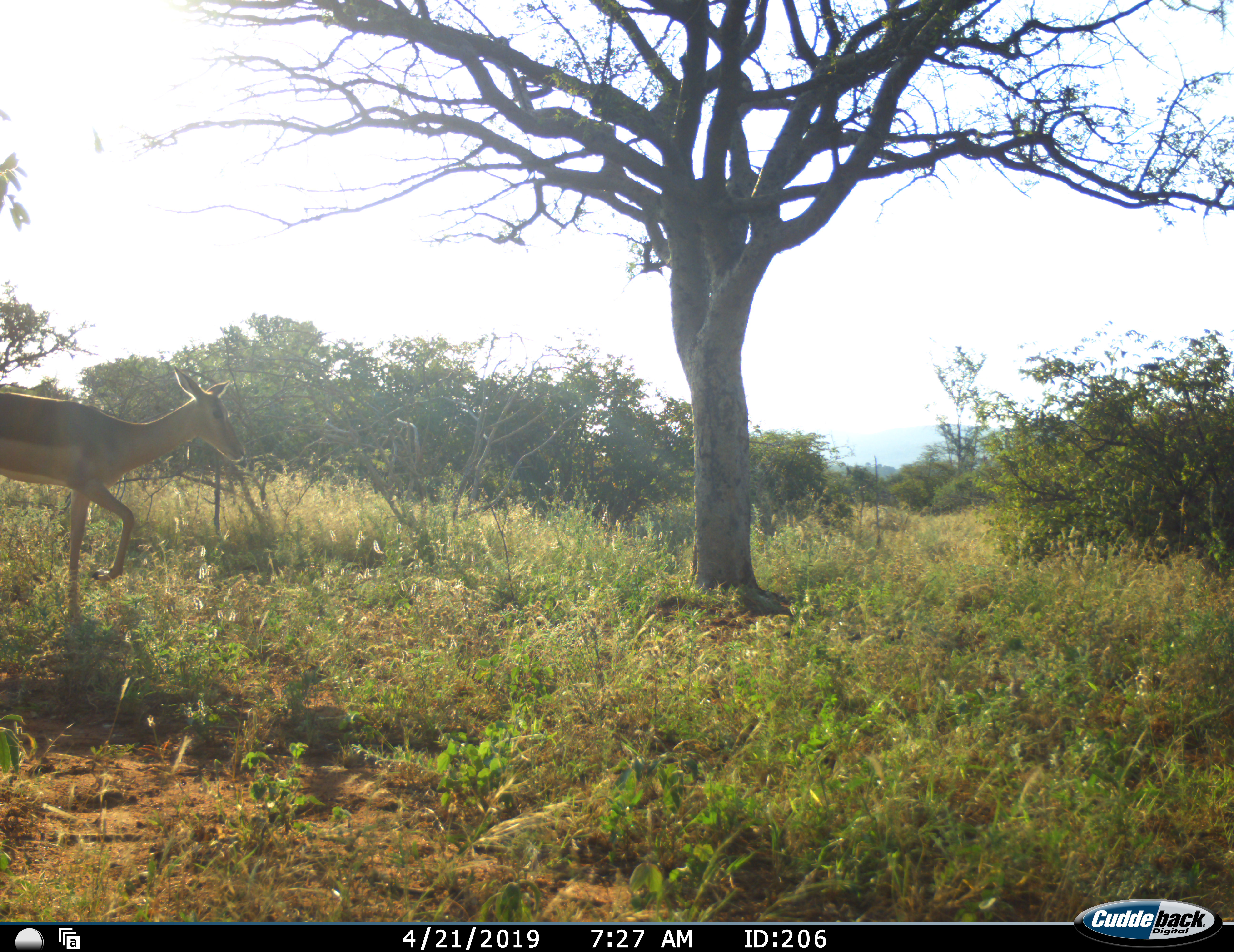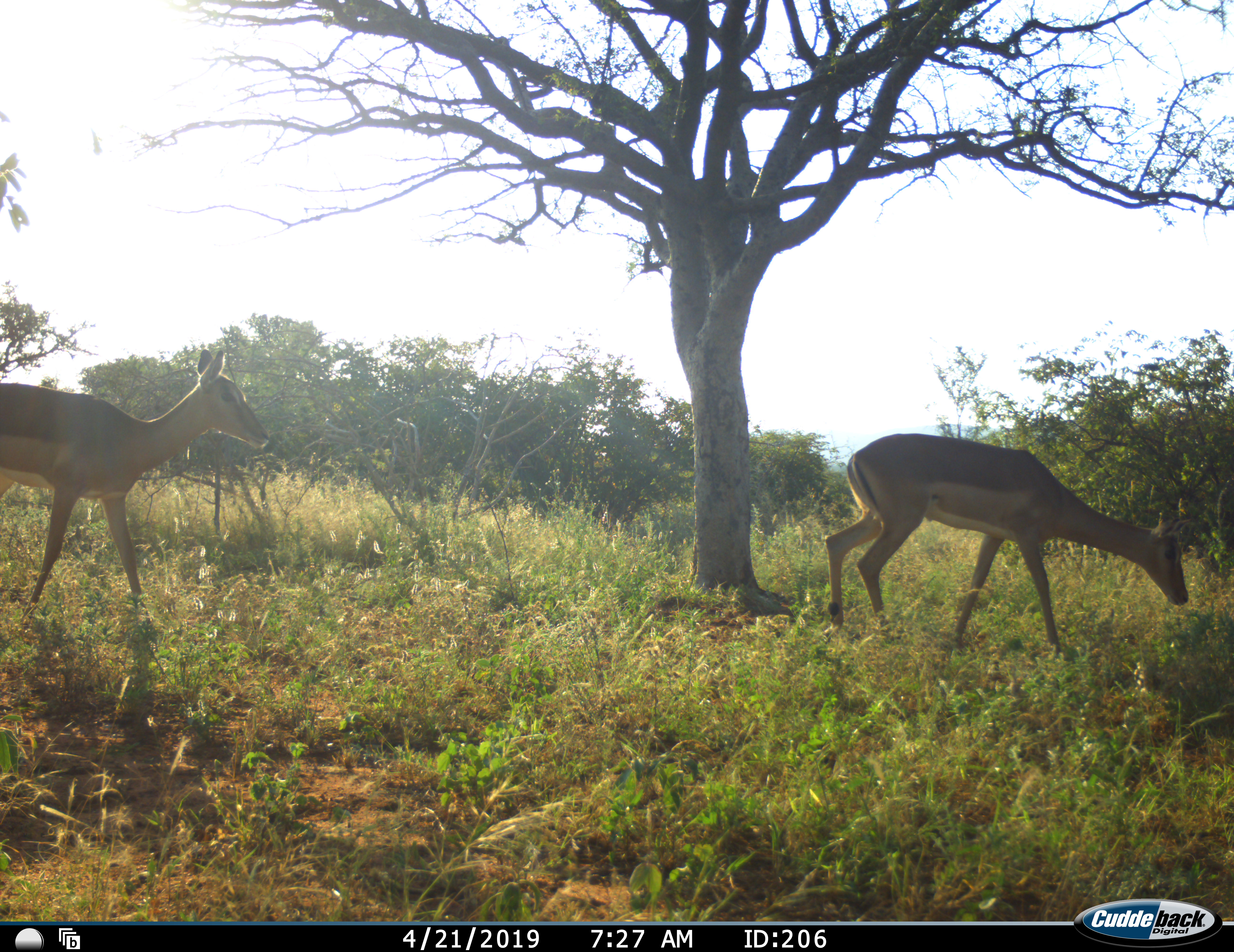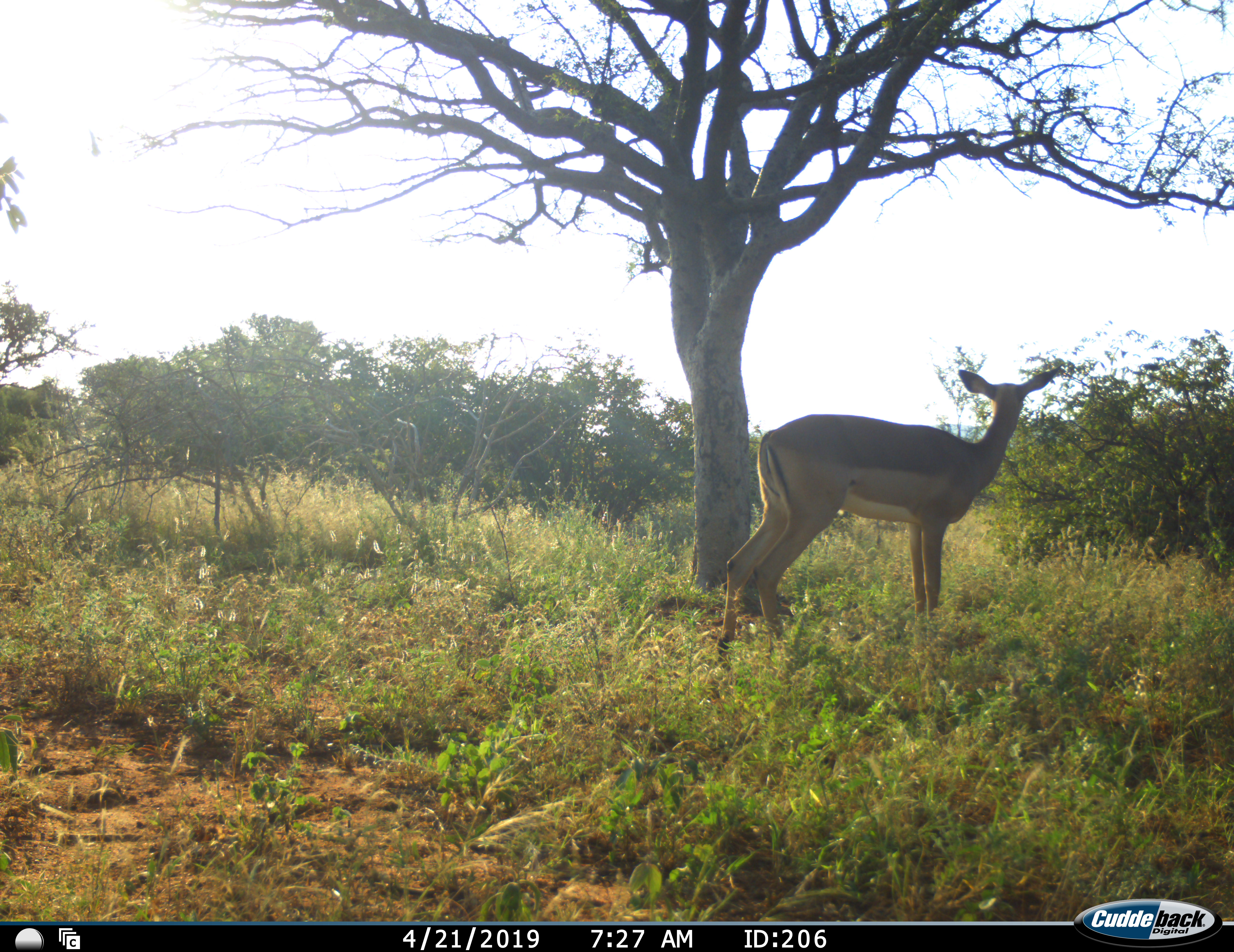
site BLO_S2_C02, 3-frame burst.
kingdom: Animalia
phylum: Chordata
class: Mammalia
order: Artiodactyla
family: Bovidae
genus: Aepyceros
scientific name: Aepyceros melampus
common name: impala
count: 2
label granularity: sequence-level